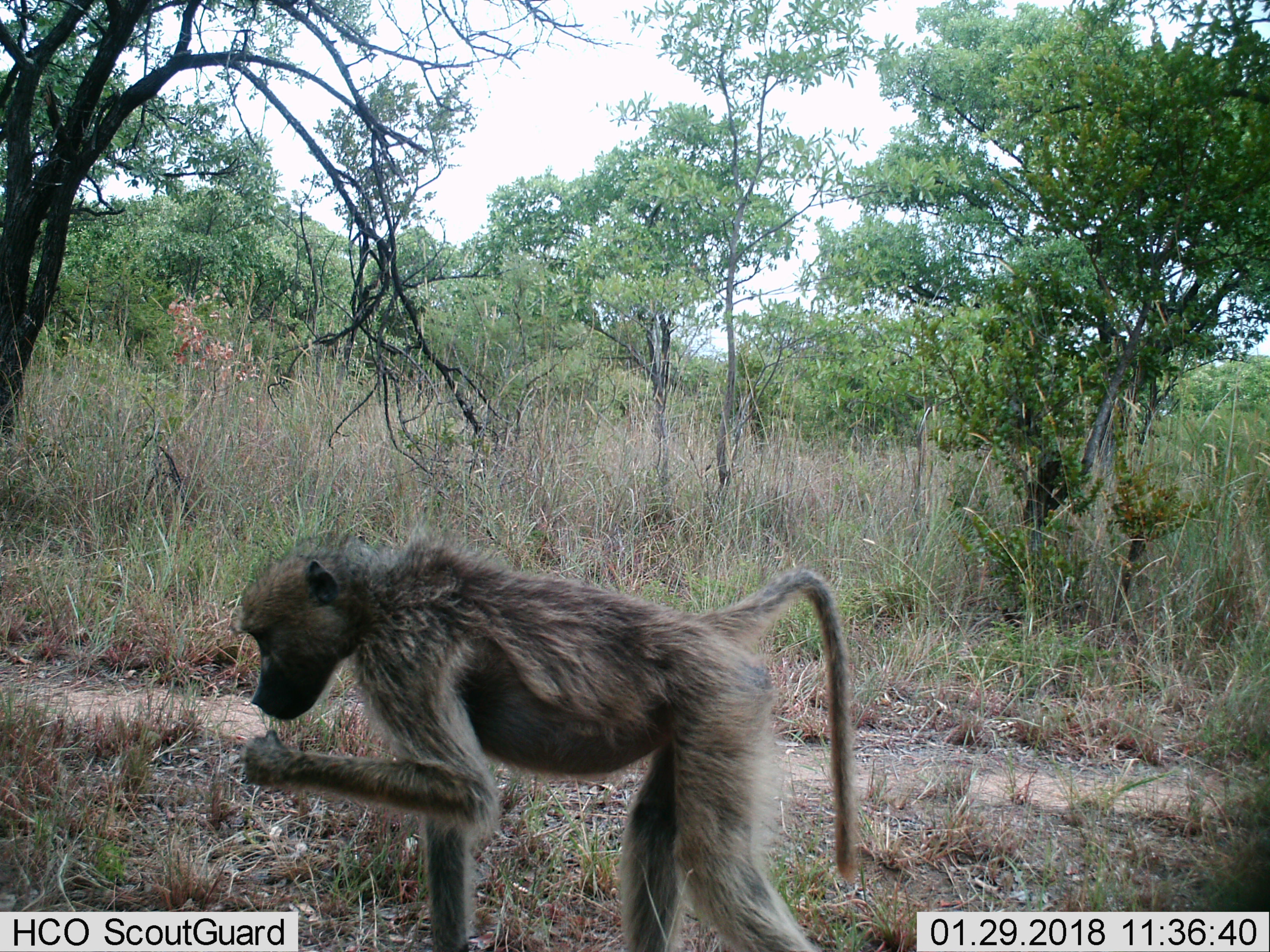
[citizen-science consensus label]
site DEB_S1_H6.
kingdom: Animalia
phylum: Chordata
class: Mammalia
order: Primates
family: Cercopithecidae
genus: Papio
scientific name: Papio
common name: baboon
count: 1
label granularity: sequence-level